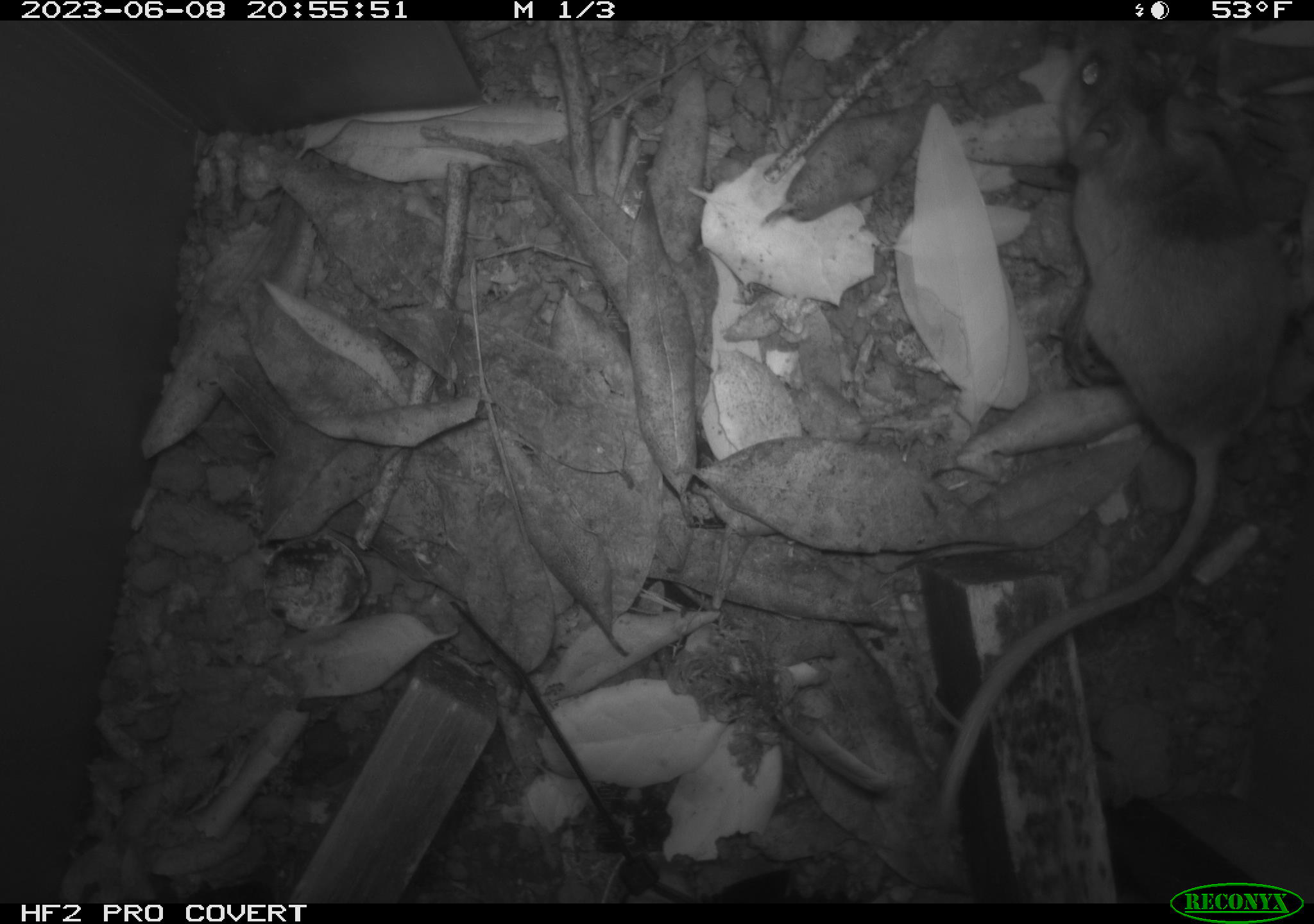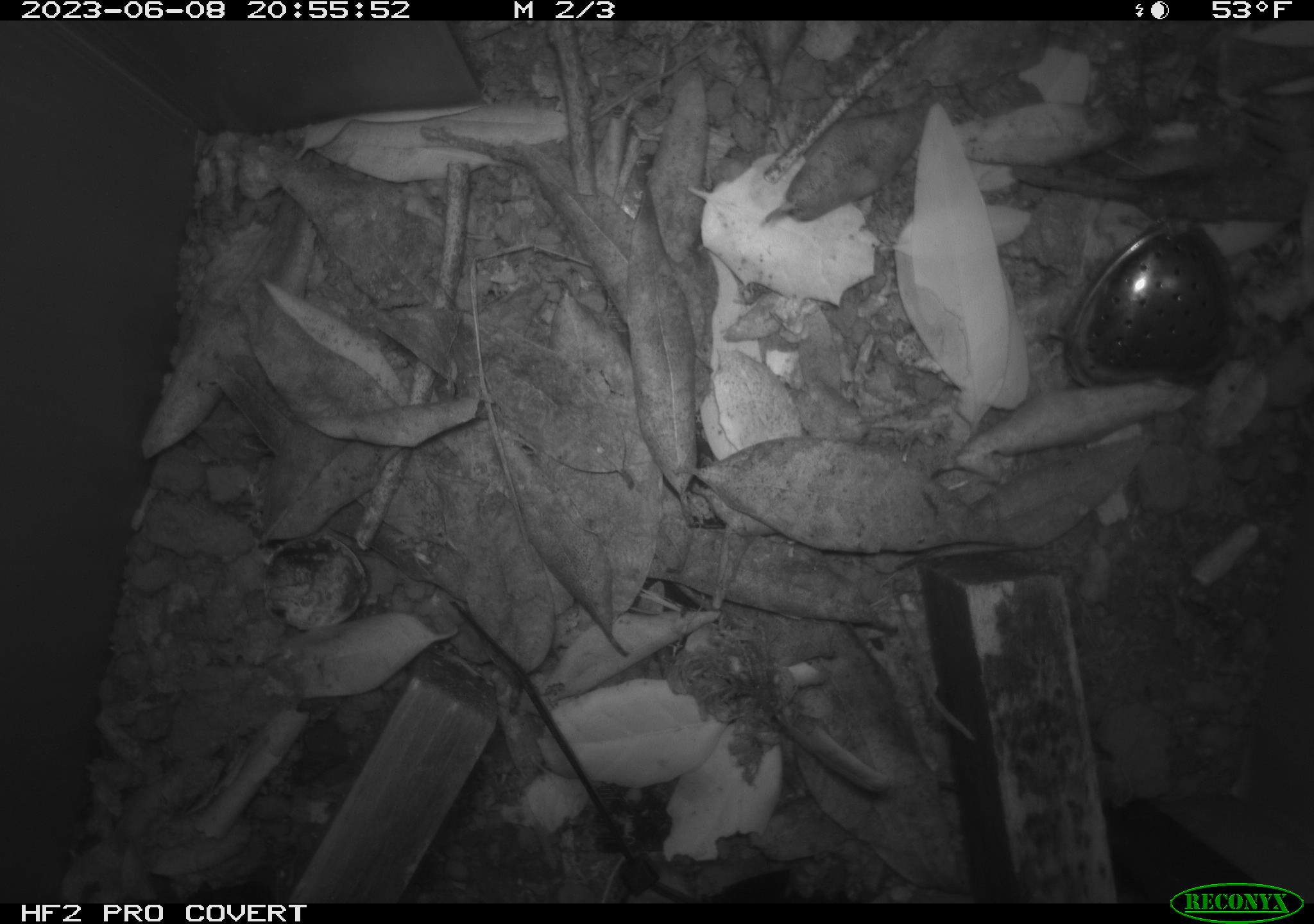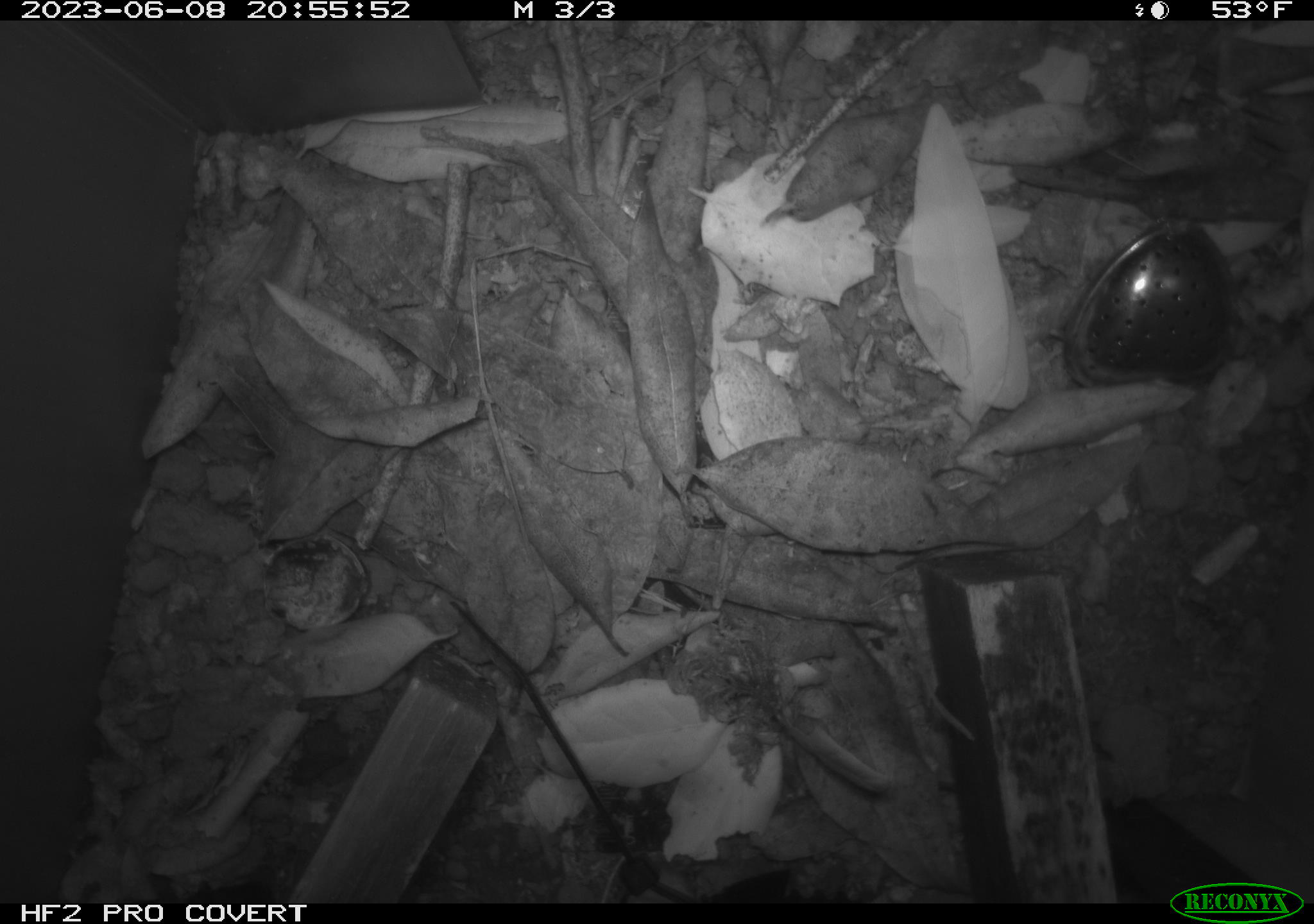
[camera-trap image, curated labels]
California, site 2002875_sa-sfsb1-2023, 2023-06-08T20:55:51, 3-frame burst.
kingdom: Animalia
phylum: Chordata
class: Mammalia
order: Rodentia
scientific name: Rodentia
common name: mouse species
Mouse species (Rodentia).